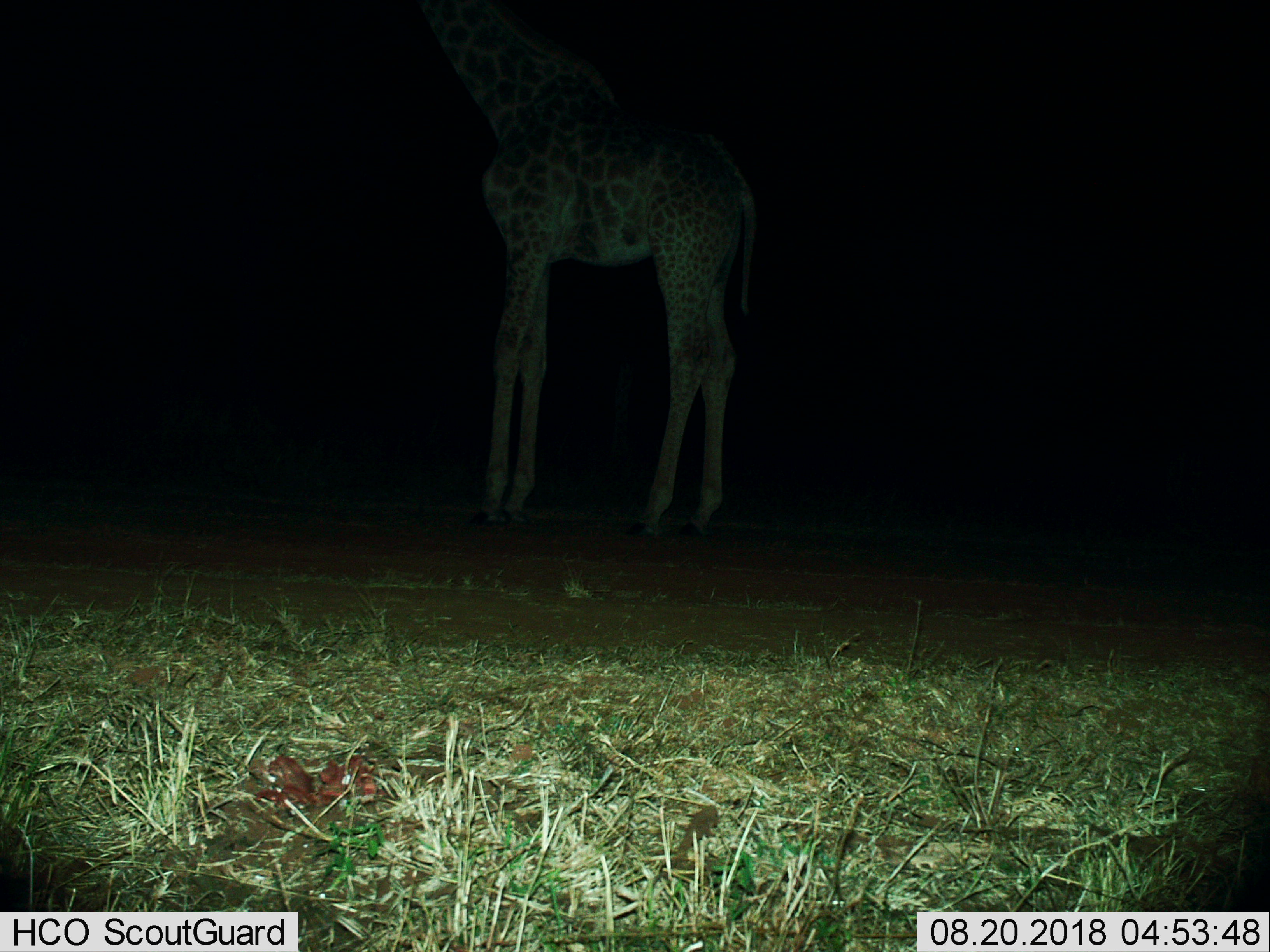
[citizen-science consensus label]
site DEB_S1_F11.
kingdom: Animalia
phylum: Chordata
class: Mammalia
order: Artiodactyla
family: Giraffidae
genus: Giraffa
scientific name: Giraffa camelopardalis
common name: giraffe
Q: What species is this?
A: Giraffe (Giraffa camelopardalis).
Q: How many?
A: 1.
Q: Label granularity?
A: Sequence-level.